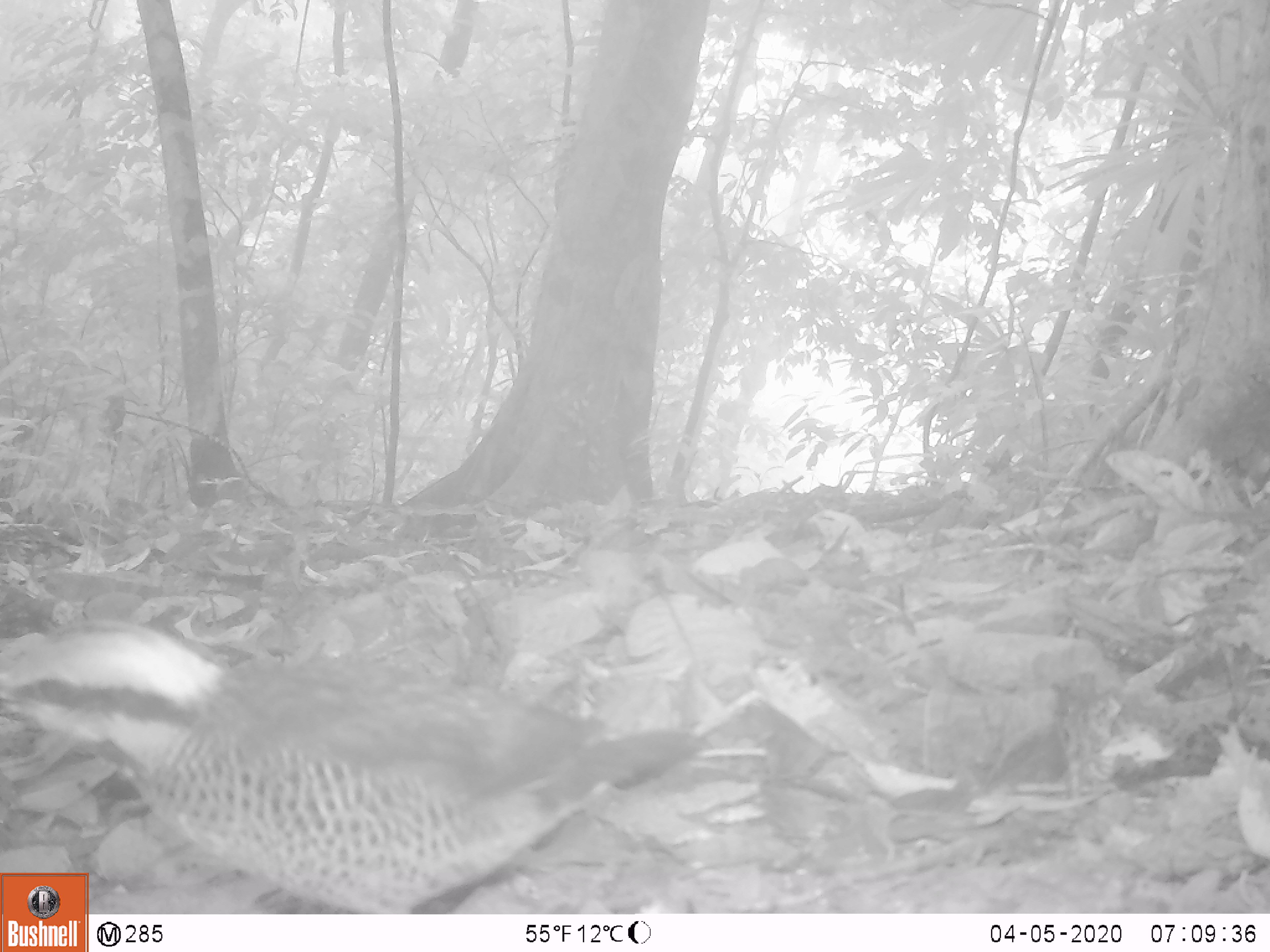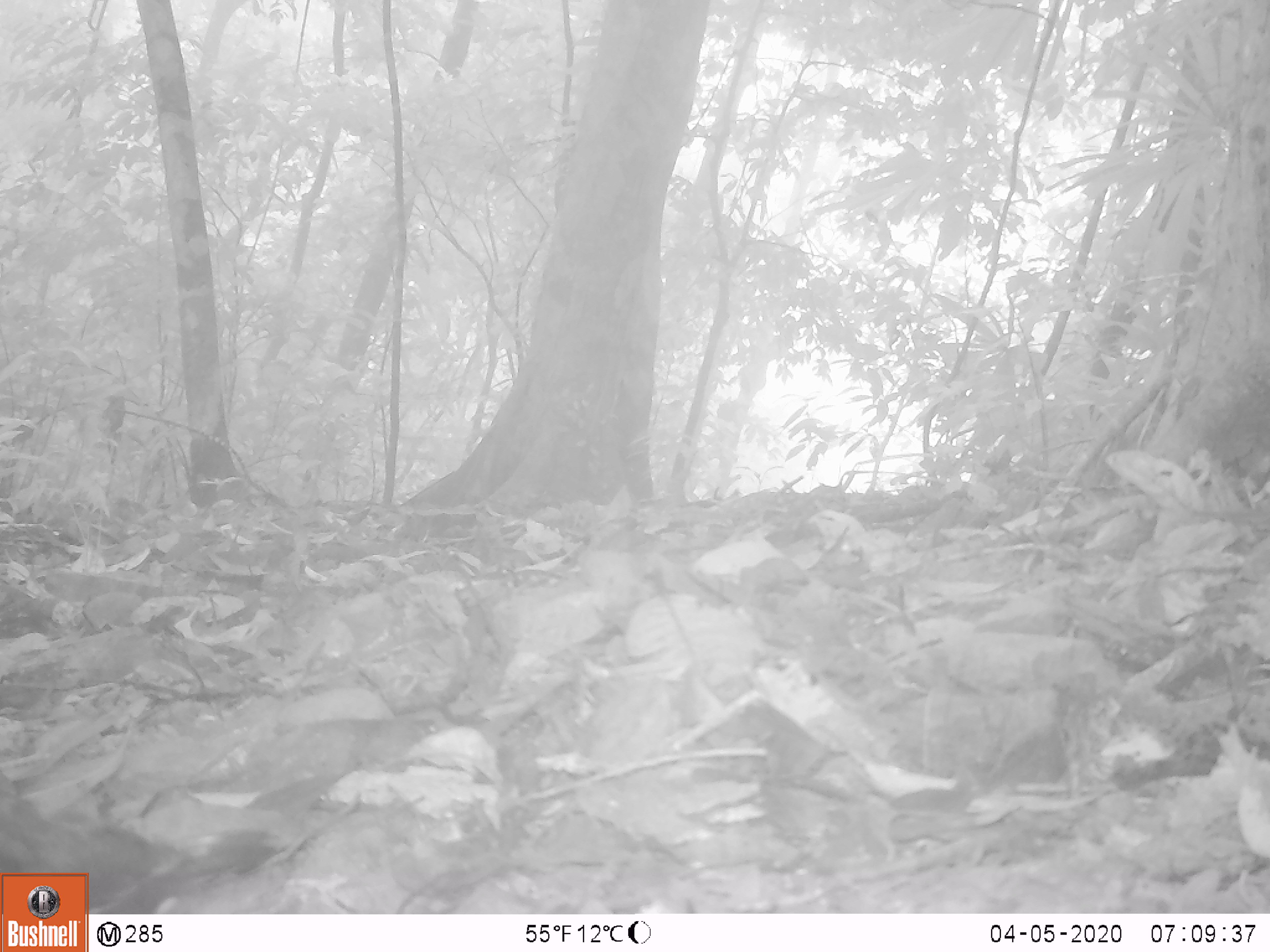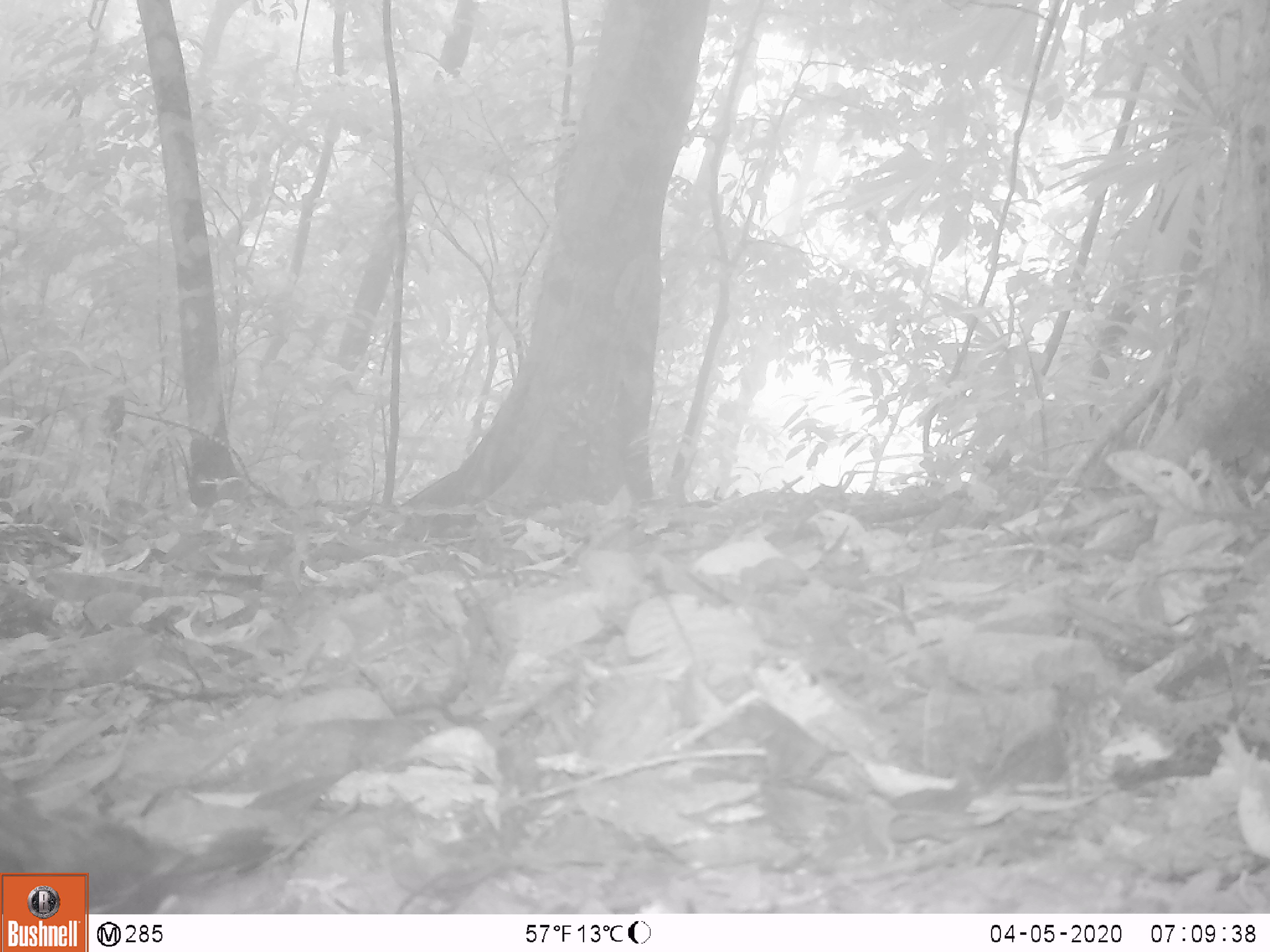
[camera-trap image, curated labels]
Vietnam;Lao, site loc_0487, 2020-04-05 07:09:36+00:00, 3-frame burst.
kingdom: Animalia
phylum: Chordata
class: Aves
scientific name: Aves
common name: bird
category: unidentified bird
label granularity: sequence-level